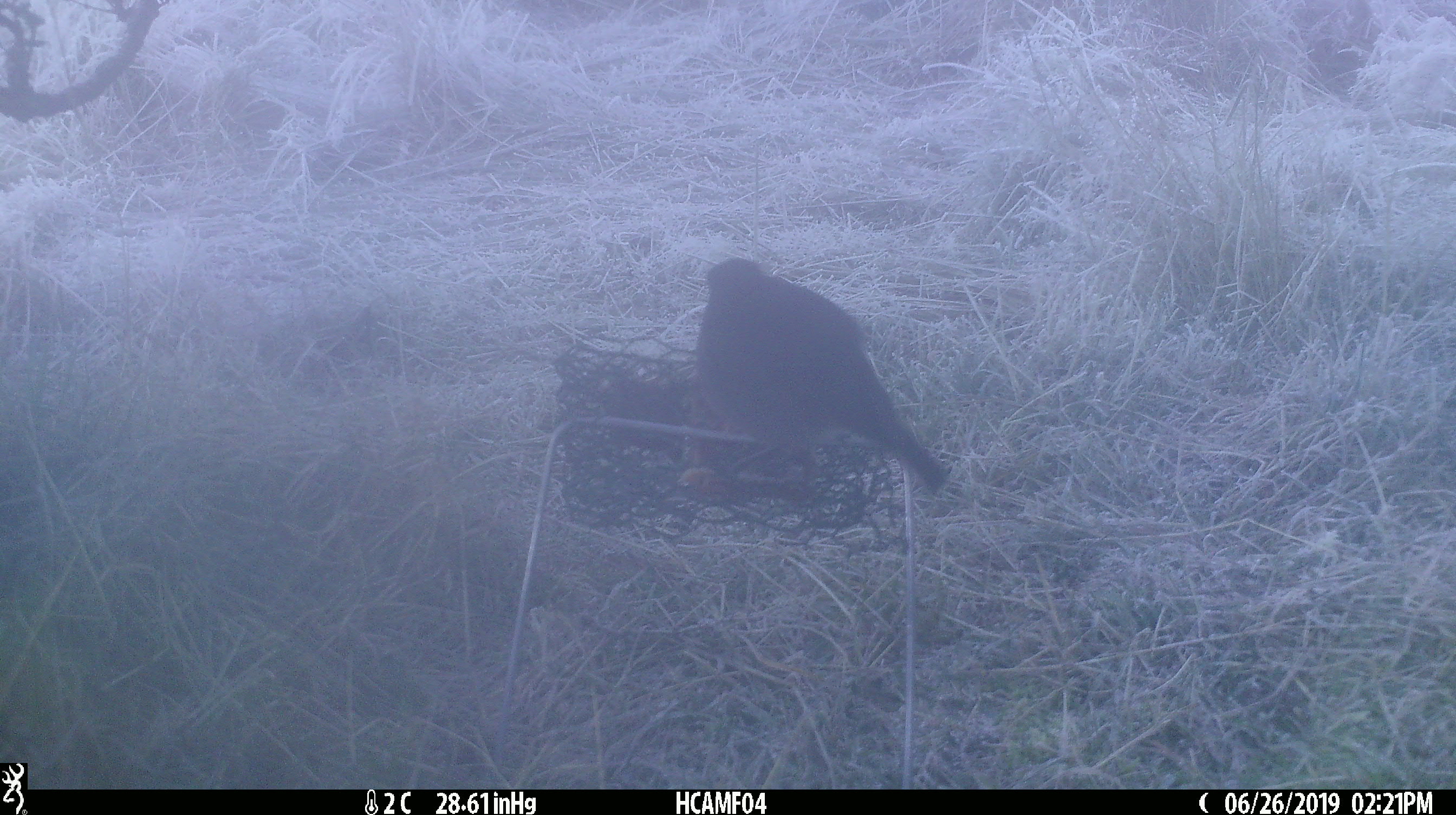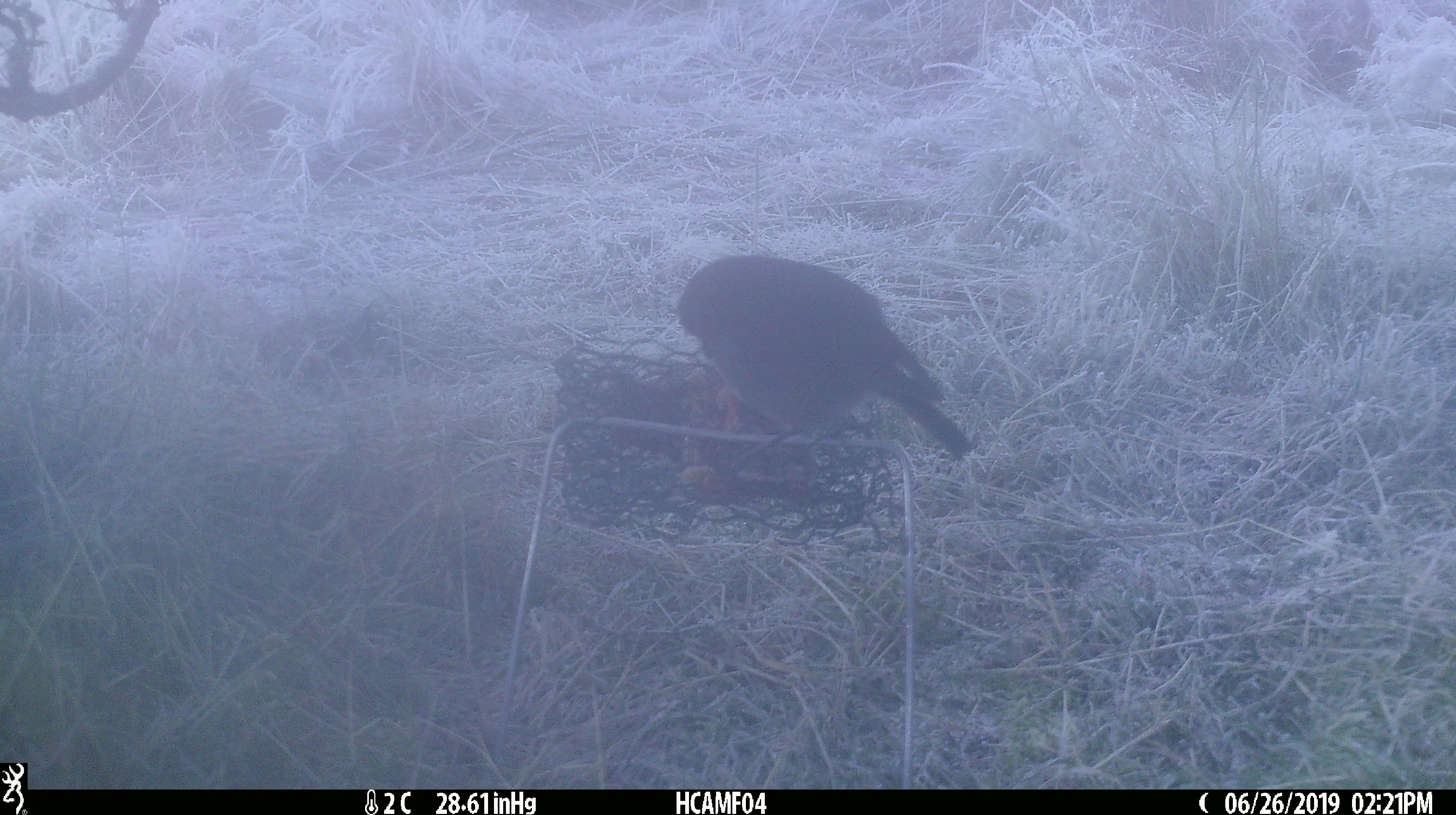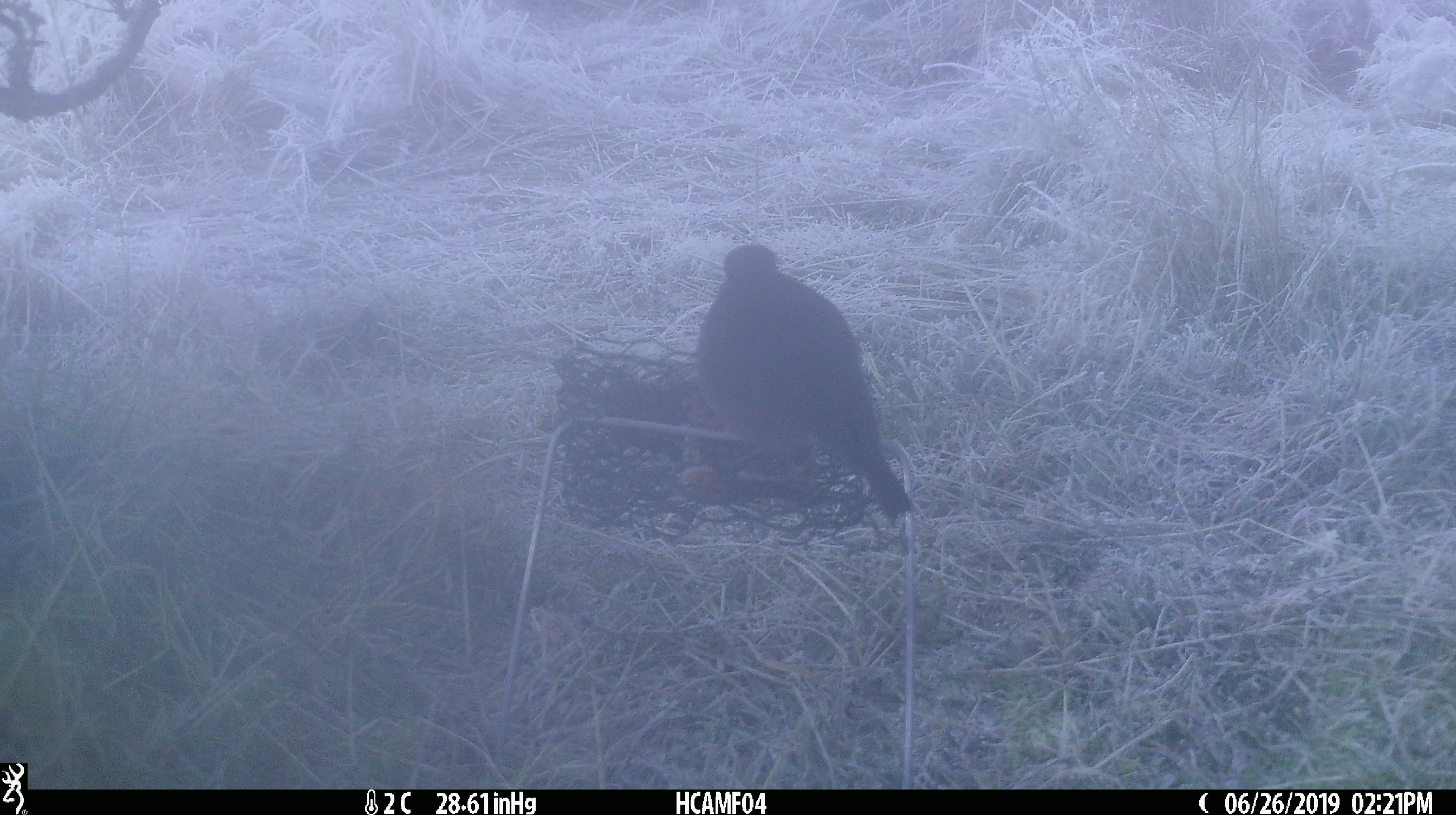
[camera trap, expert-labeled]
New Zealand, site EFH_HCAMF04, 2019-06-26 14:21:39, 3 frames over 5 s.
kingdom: Animalia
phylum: Chordata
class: Aves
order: Passeriformes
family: Petroicidae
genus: Petroica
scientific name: Petroica australis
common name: new zealand robin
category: robin